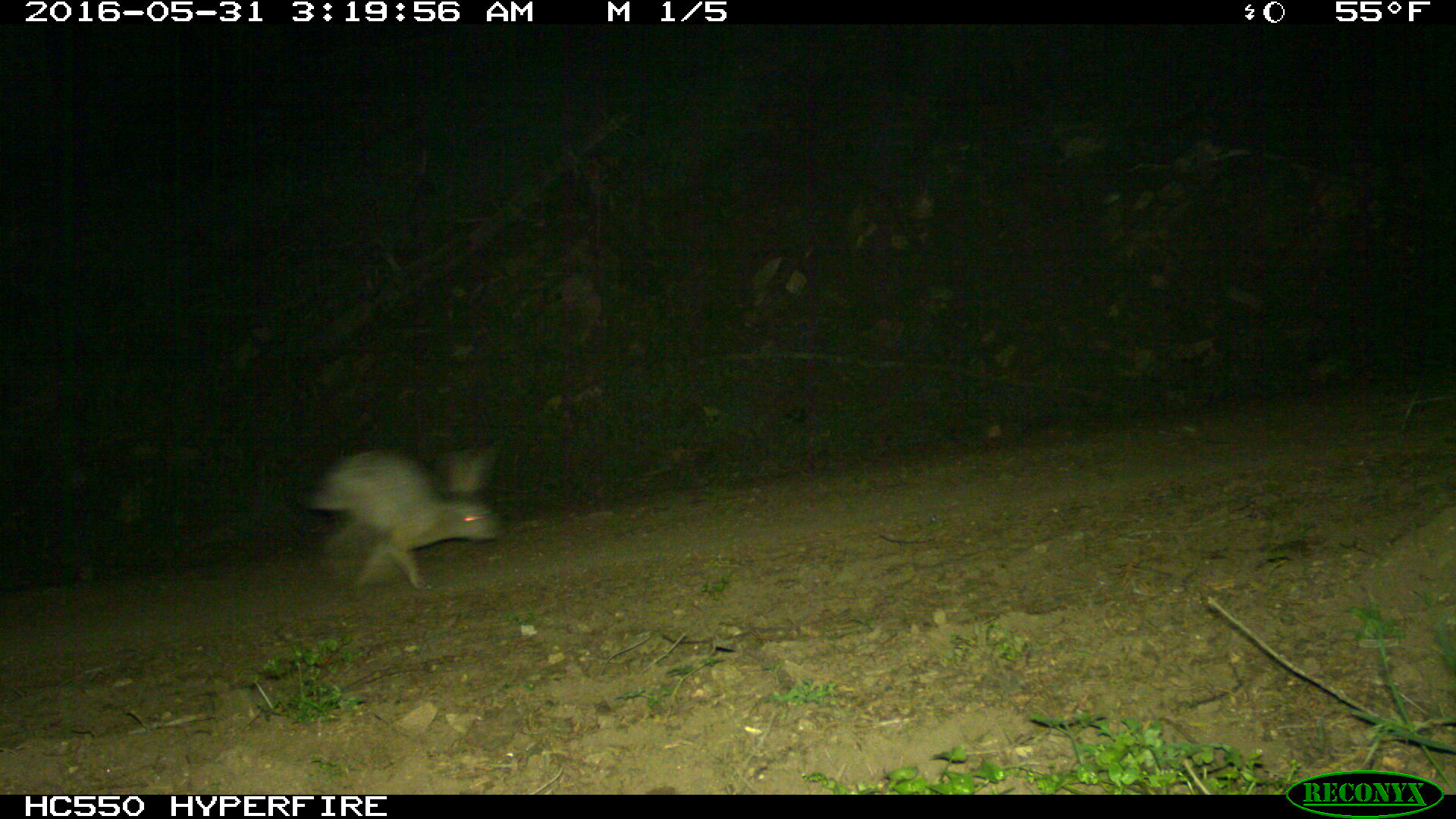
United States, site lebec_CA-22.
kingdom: Animalia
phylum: Chordata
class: Mammalia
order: Lagomorpha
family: Leporidae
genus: Lepus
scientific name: Lepus californicus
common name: black-tailed jackrabbit